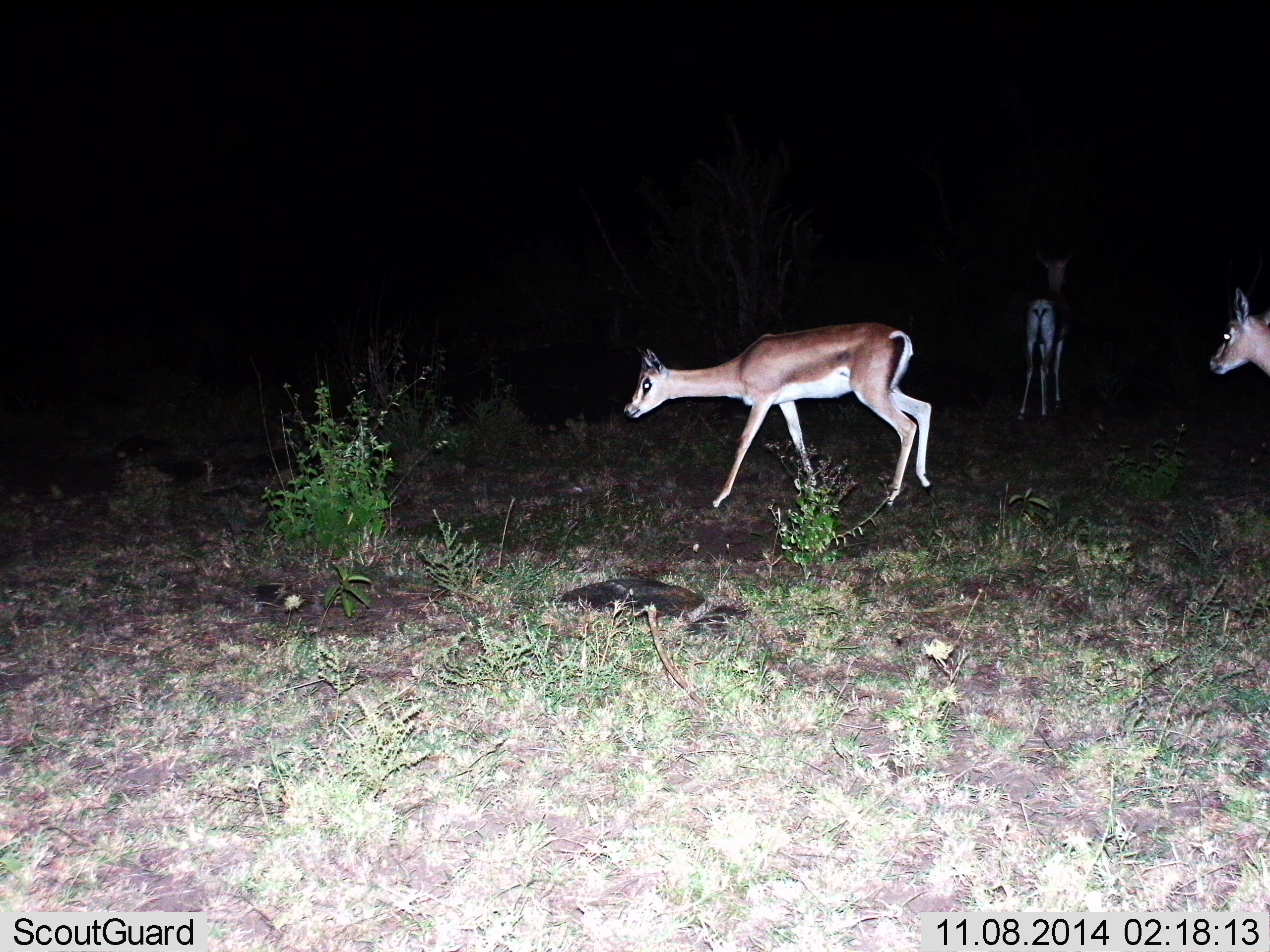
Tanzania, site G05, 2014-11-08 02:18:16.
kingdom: Animalia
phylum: Chordata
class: Mammalia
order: Artiodactyla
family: Bovidae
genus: Nanger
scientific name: Nanger granti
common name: grant's gazelle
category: gazellegrants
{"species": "gazellegrants (grant's gazelle) (Nanger granti)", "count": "3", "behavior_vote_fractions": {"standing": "80%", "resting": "0%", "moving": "90%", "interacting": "0%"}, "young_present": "10%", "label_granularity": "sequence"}